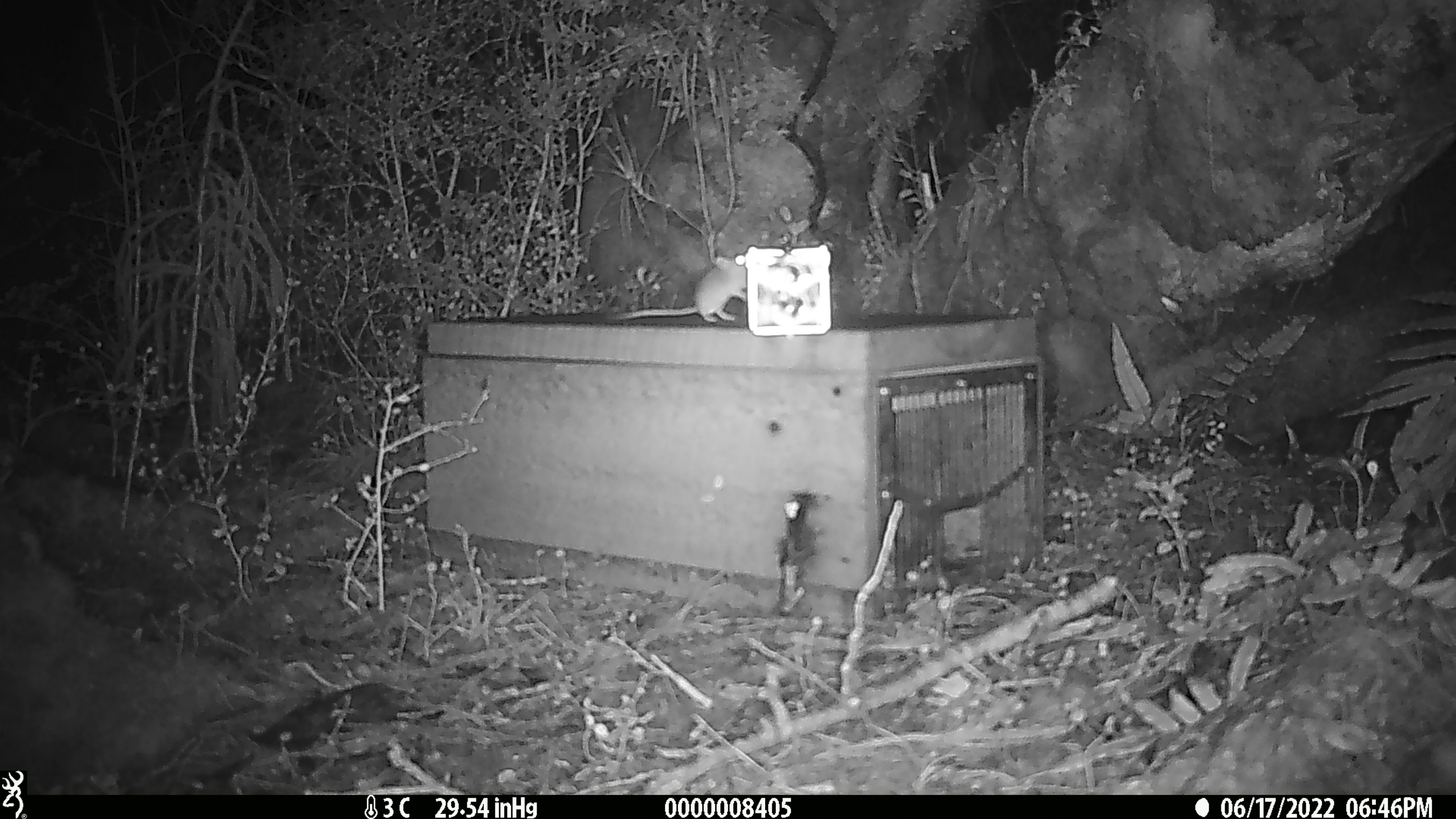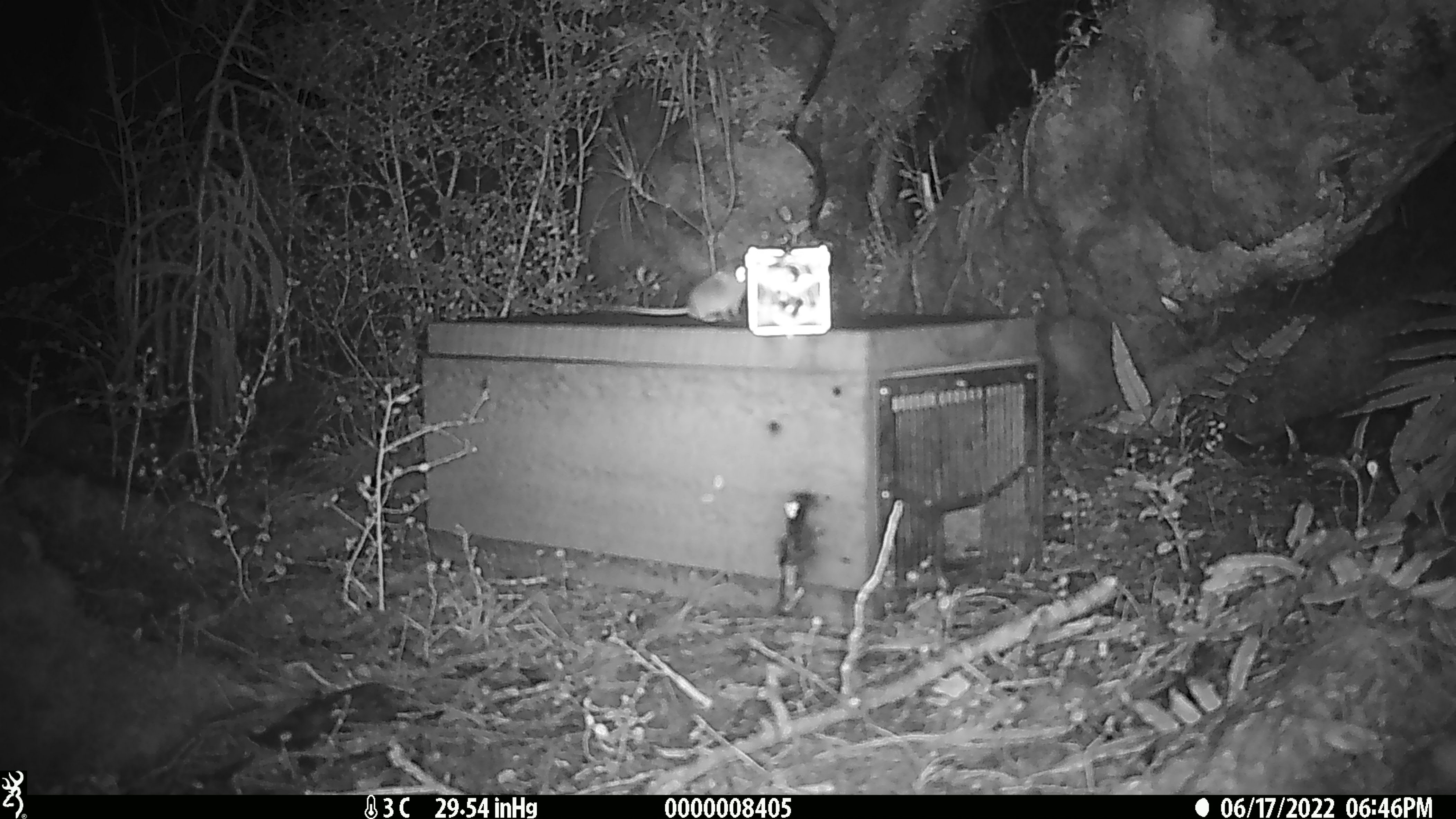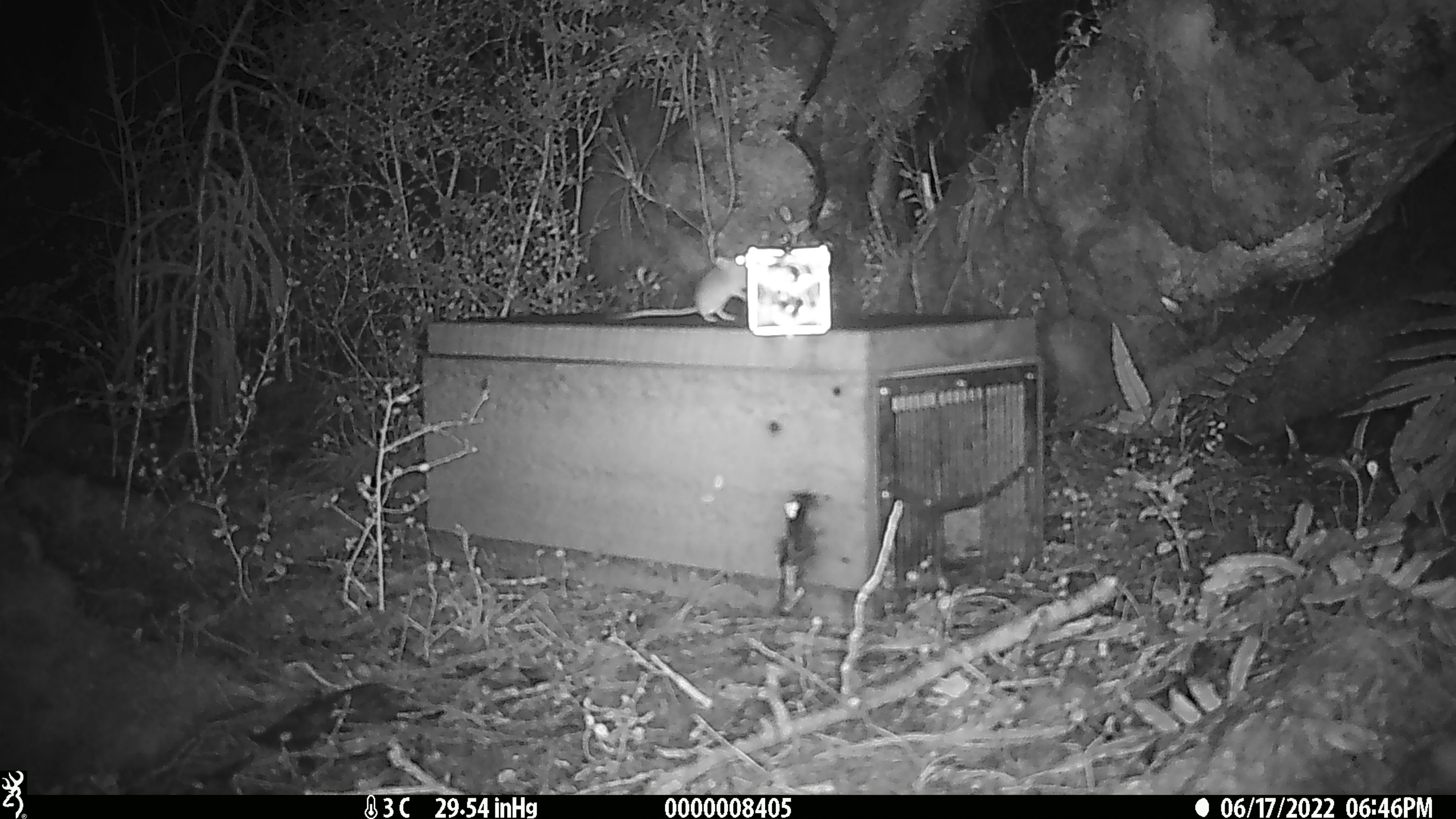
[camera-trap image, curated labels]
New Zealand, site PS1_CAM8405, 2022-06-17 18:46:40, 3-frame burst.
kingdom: Animalia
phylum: Chordata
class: Mammalia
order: Rodentia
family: Muridae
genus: Mus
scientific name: Mus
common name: mouse